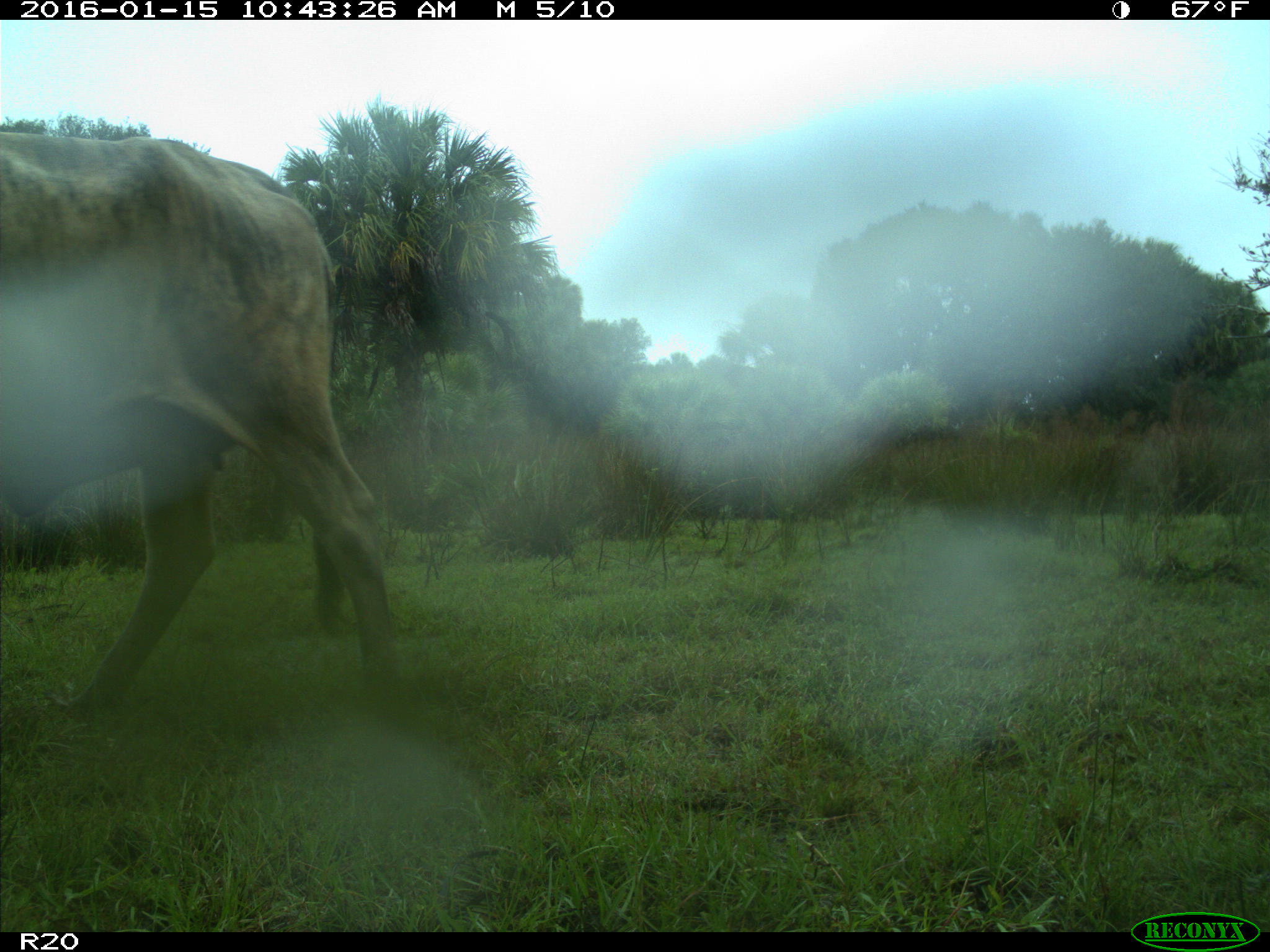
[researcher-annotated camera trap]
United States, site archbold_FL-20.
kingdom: Animalia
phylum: Chordata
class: Mammalia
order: Artiodactyla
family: Bovidae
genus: Bos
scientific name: Bos taurus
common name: domestic cow